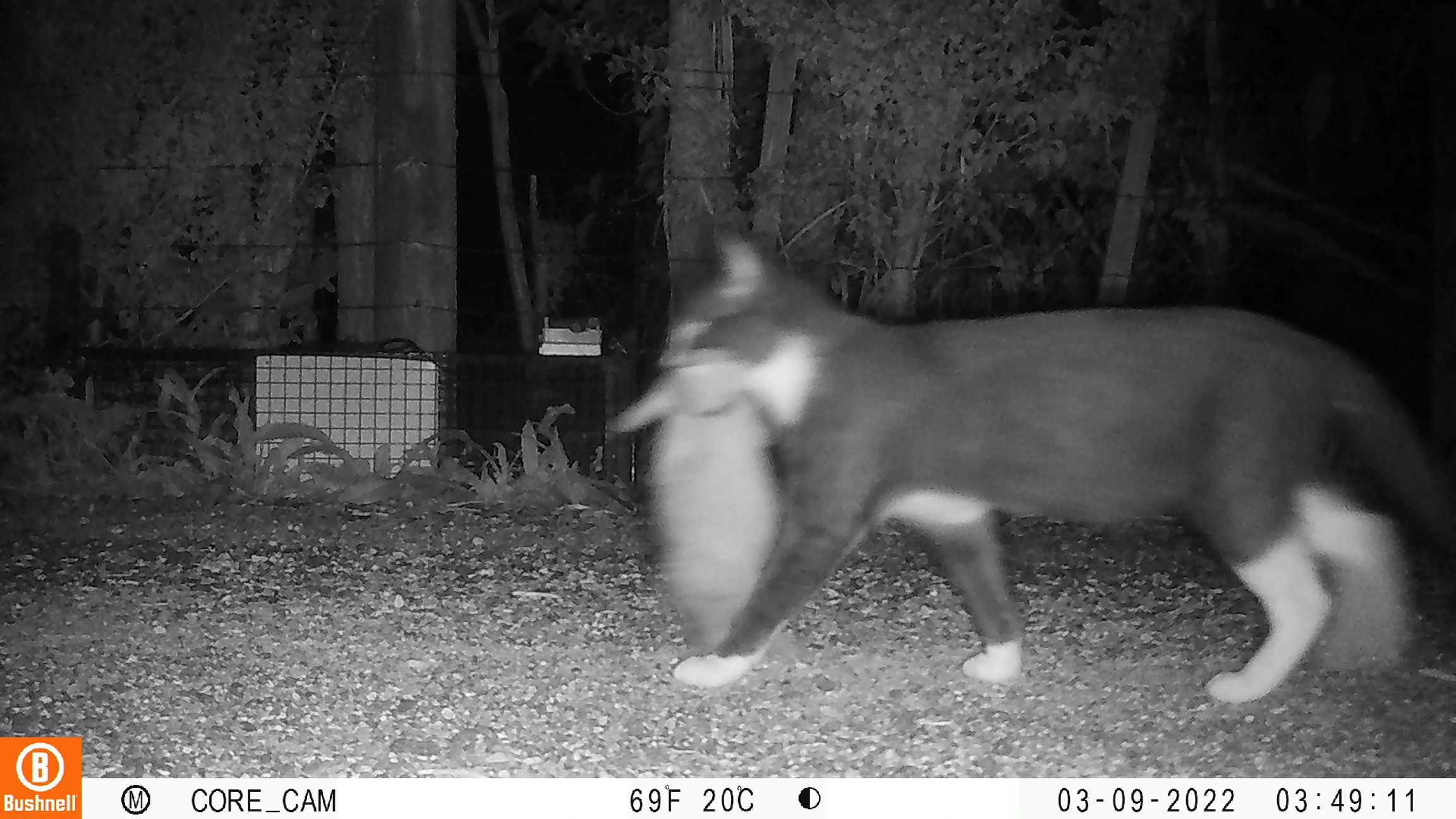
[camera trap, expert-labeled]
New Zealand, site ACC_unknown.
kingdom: Animalia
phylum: Chordata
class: Mammalia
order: Carnivora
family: Felidae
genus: Felis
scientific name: Felis catus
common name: domestic cat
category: cat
Cat (domestic cat) (Felis catus).